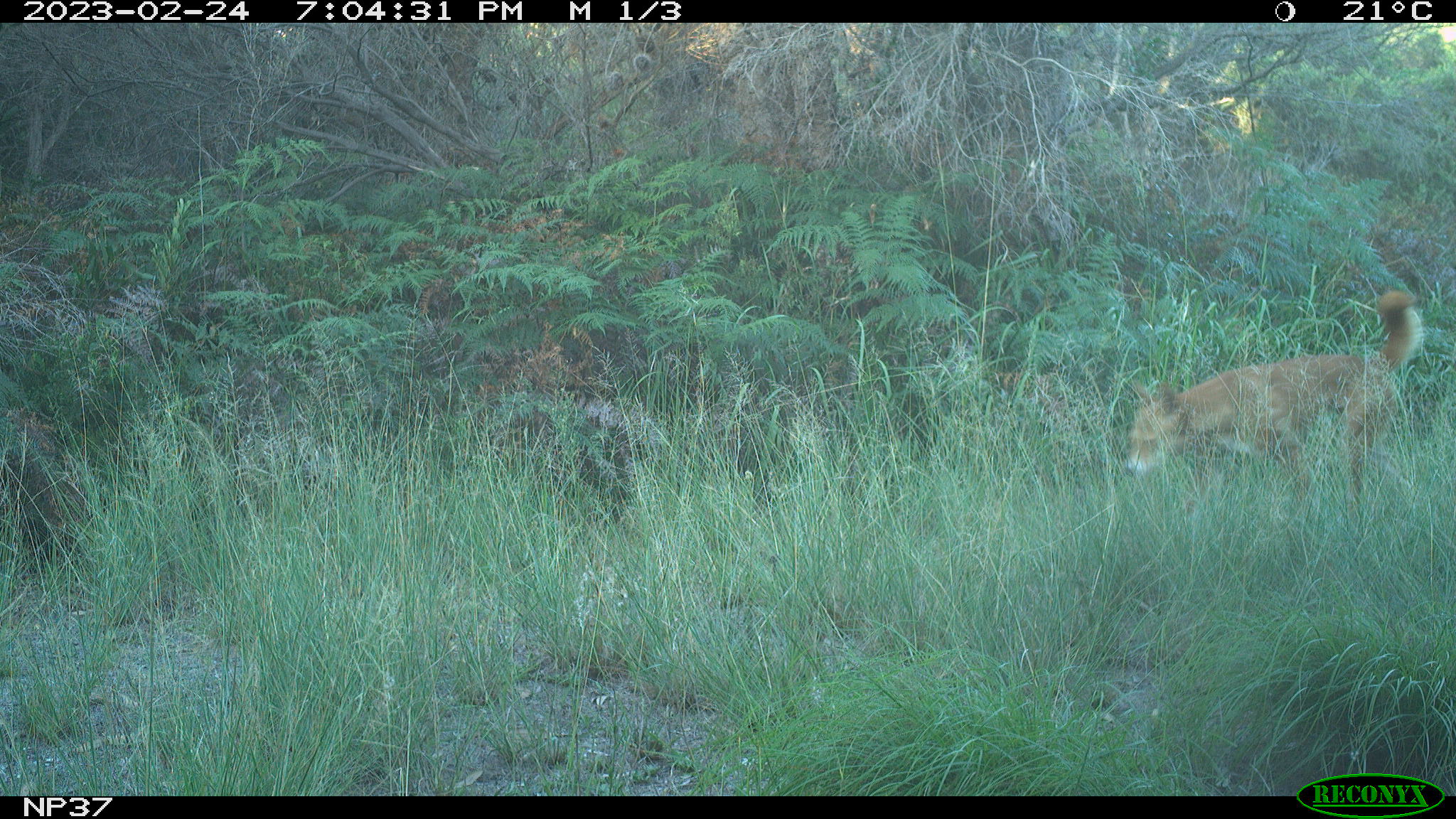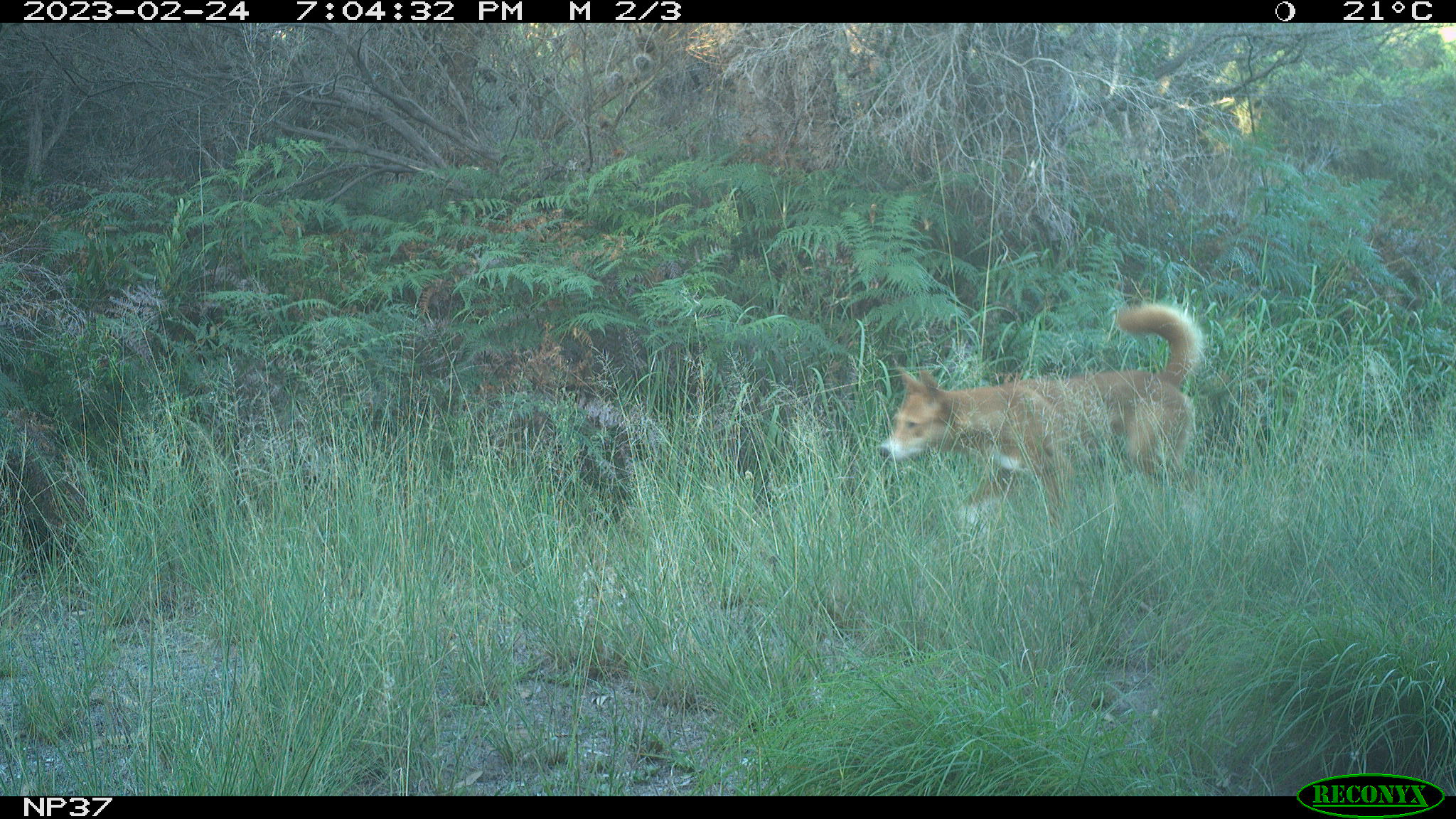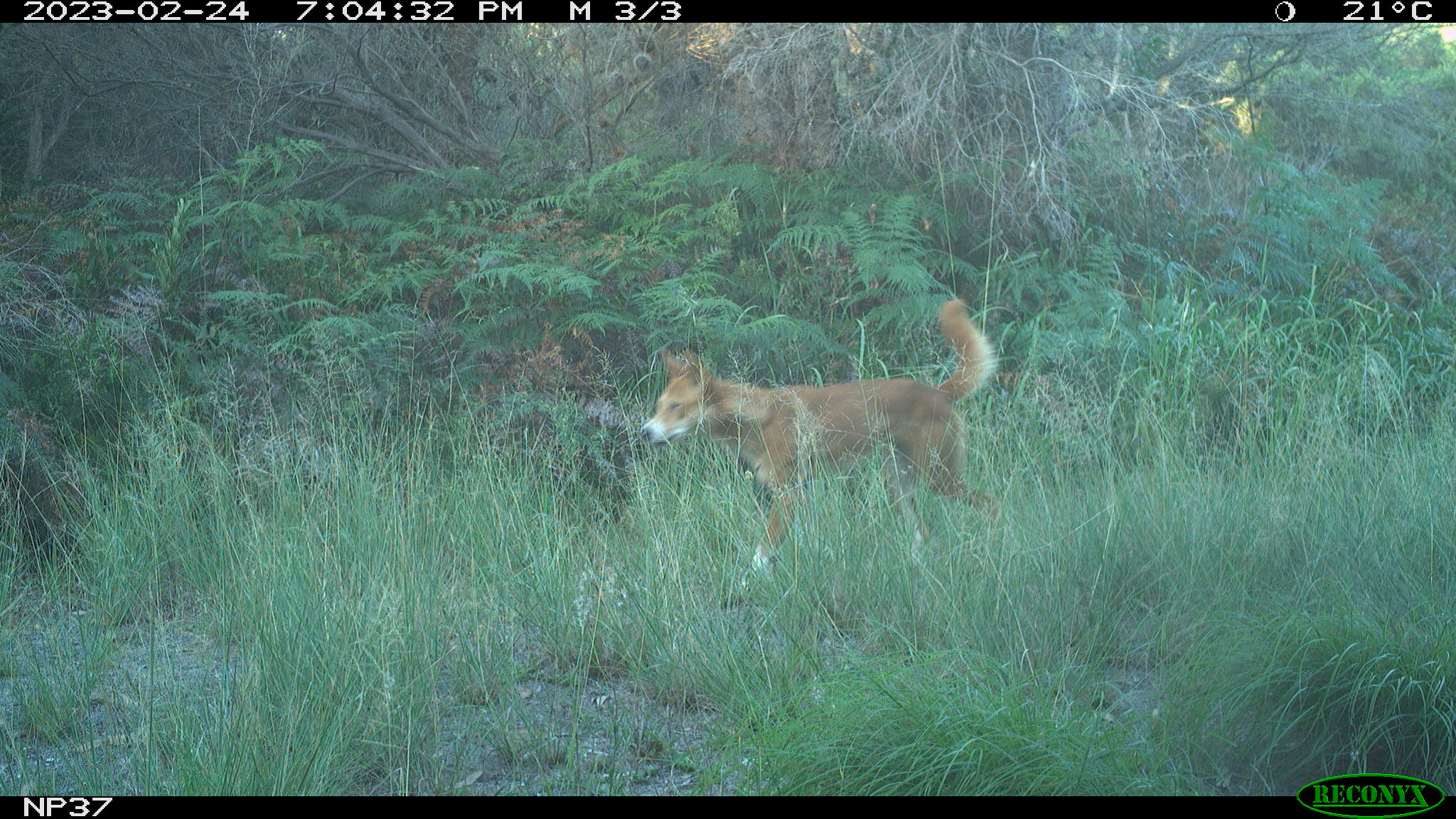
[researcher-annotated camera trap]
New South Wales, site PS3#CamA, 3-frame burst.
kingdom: Animalia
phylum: Chordata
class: Mammalia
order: Carnivora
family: Canidae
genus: Canis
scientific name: Canis familiaris dingo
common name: dingo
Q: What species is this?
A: Dingo (Canis familiaris dingo).